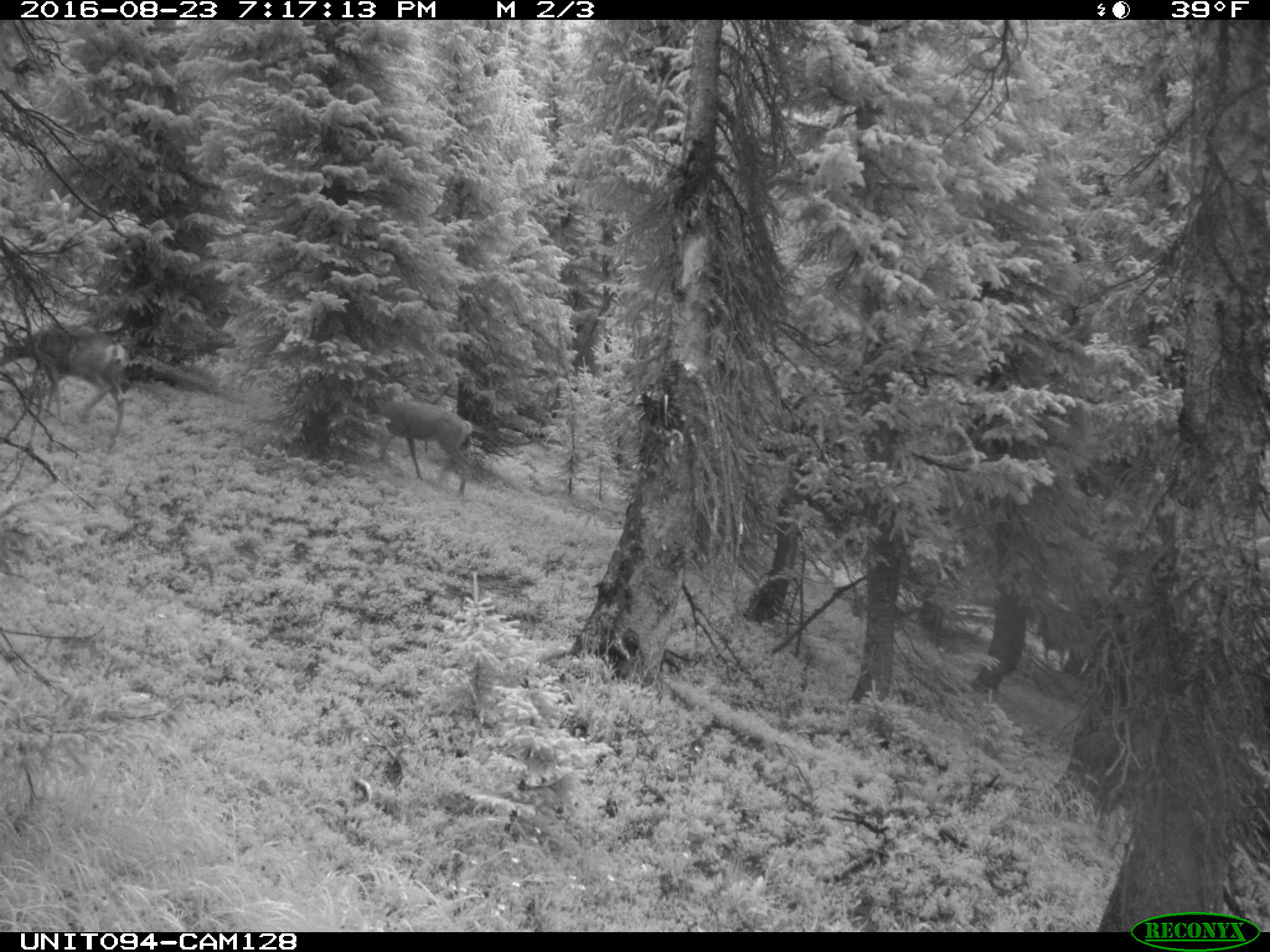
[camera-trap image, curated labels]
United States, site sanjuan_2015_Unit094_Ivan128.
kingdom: Animalia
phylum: Chordata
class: Mammalia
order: Artiodactyla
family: Cervidae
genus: Odocoileus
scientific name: Odocoileus hemionus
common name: mule deer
Odocoileus hemionus (mule deer).